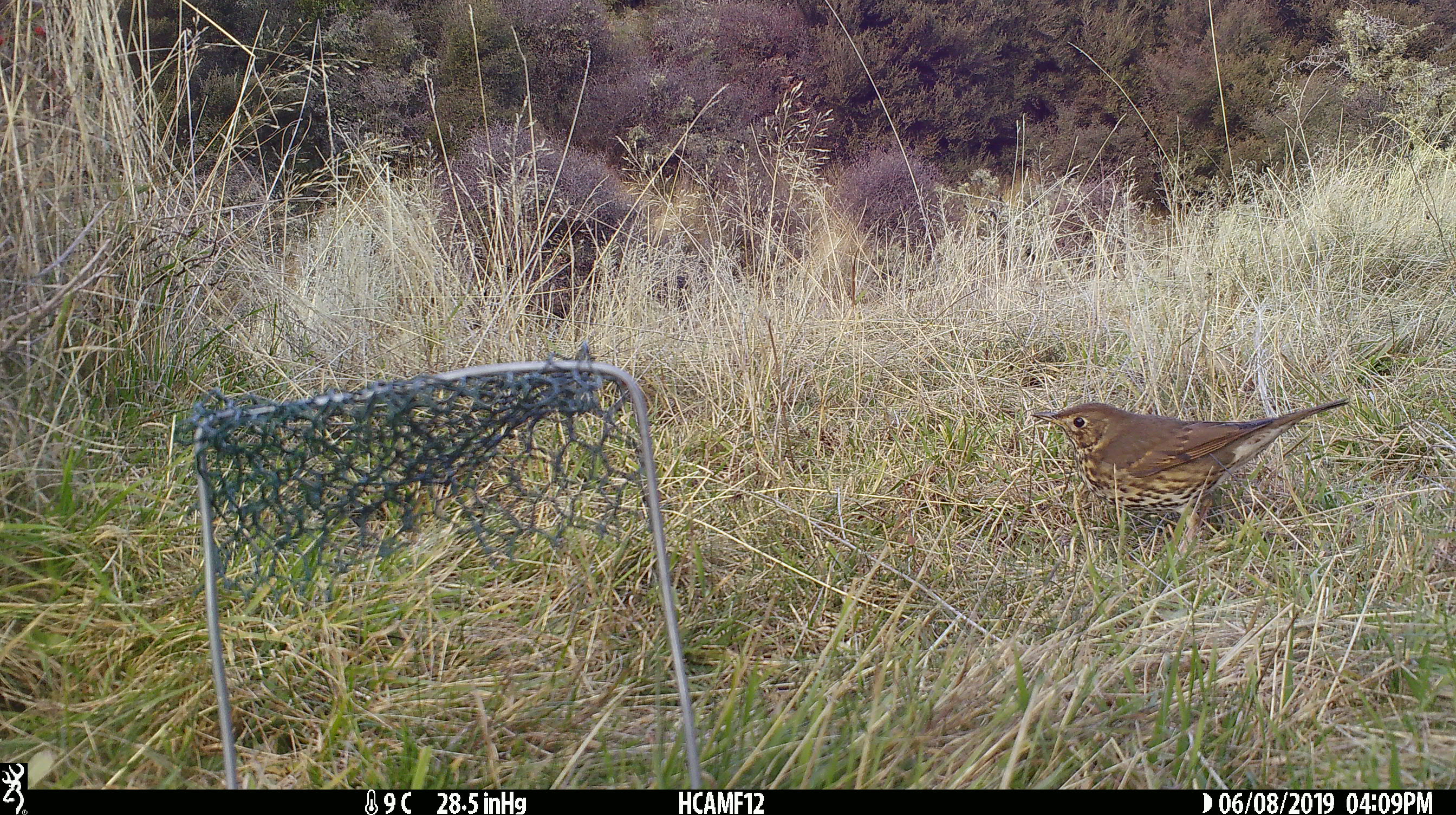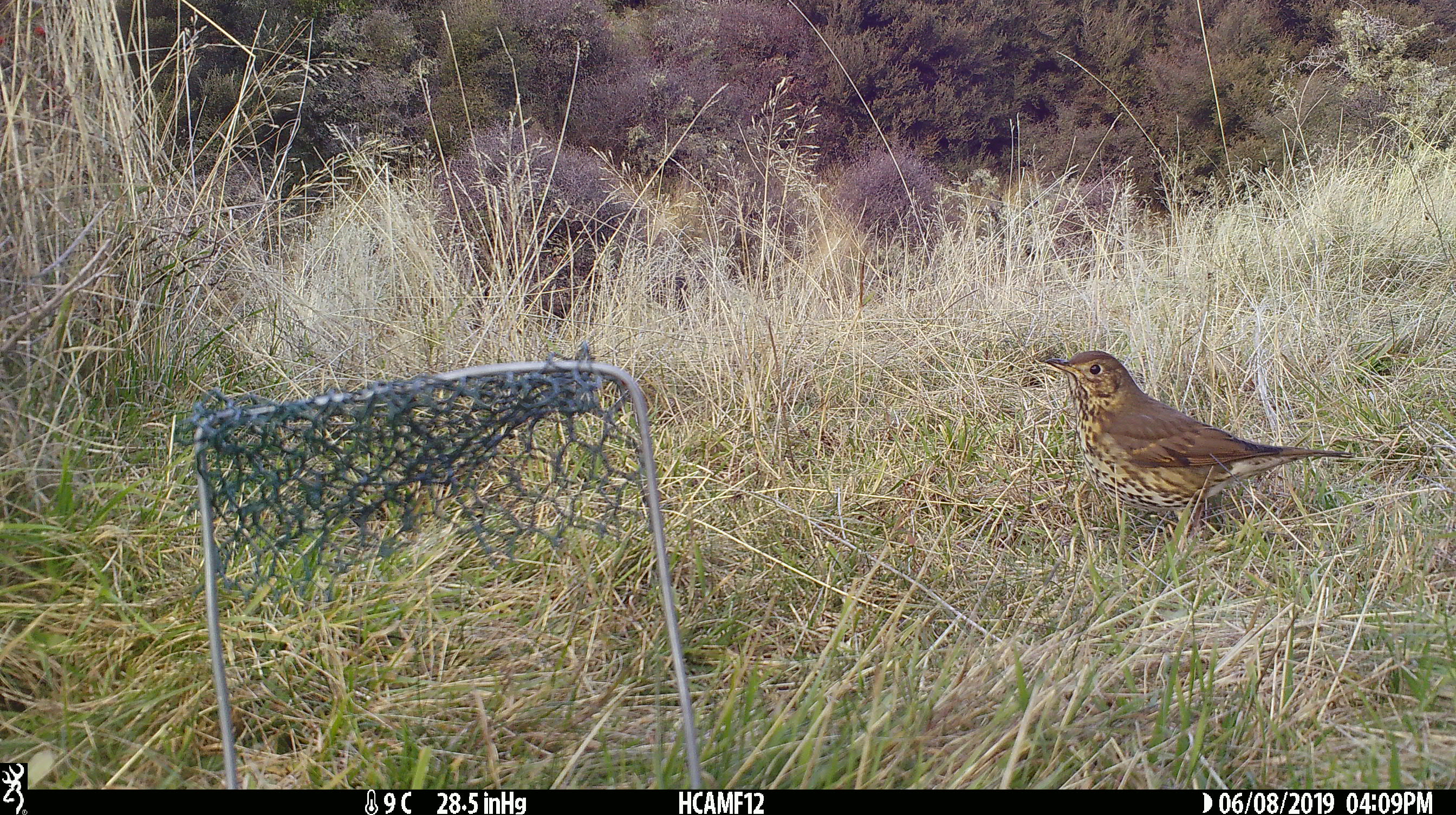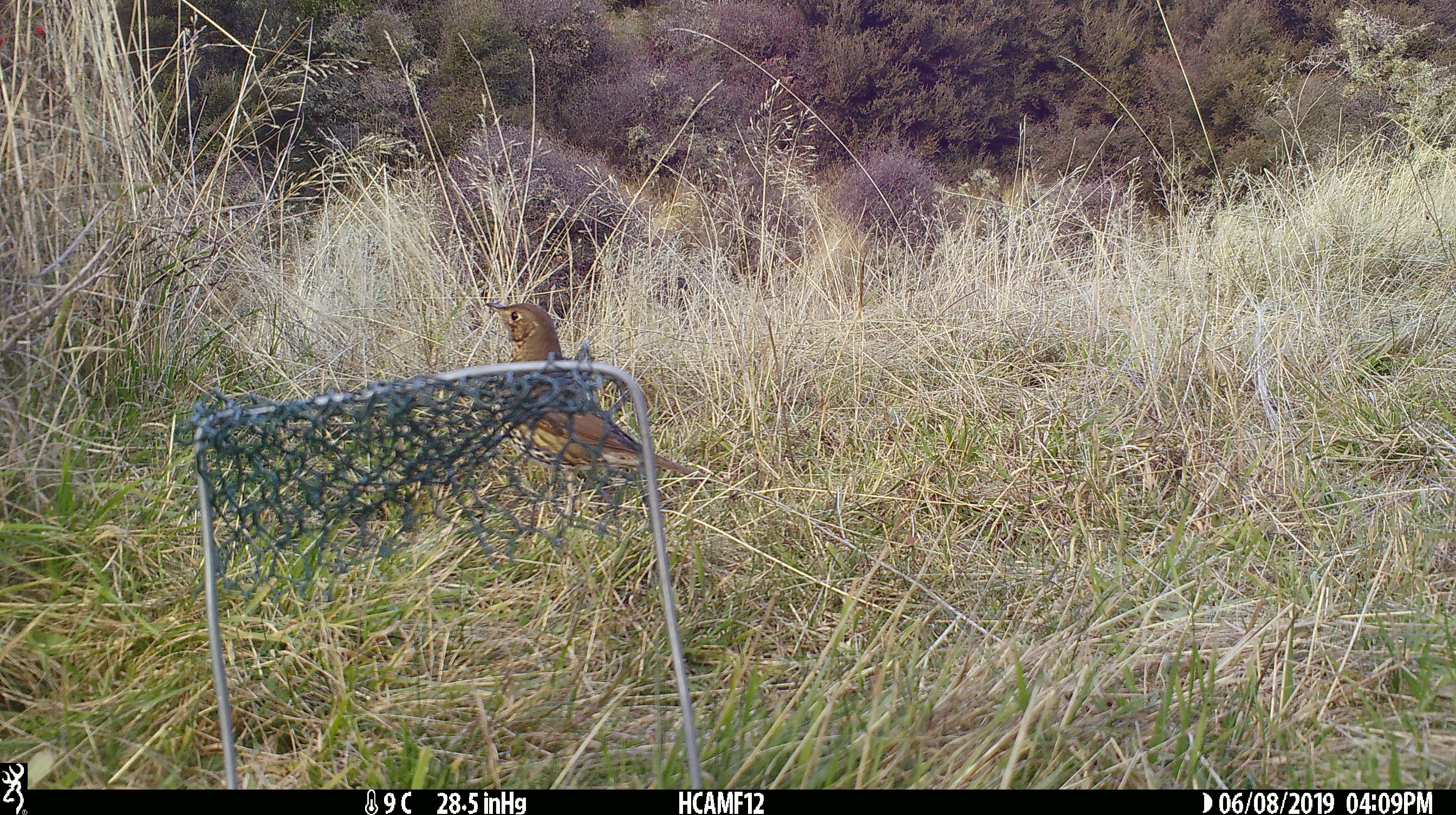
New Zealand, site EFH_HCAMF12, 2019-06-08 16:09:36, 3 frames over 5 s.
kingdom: Animalia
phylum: Chordata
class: Aves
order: Passeriformes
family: Turdidae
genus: Turdus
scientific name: Turdus philomelos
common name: song thrush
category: thrush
Thrush (song thrush) (Turdus philomelos).